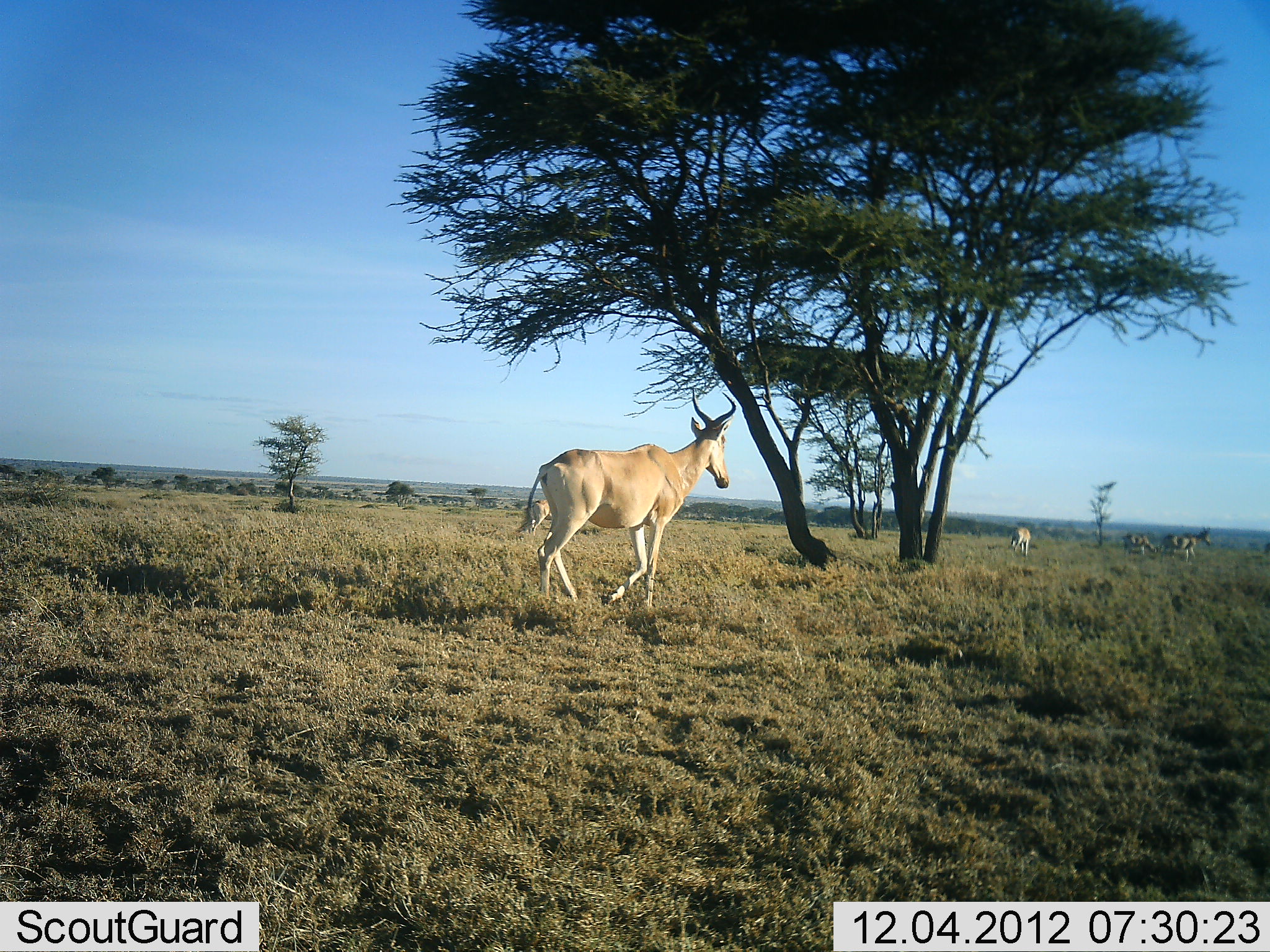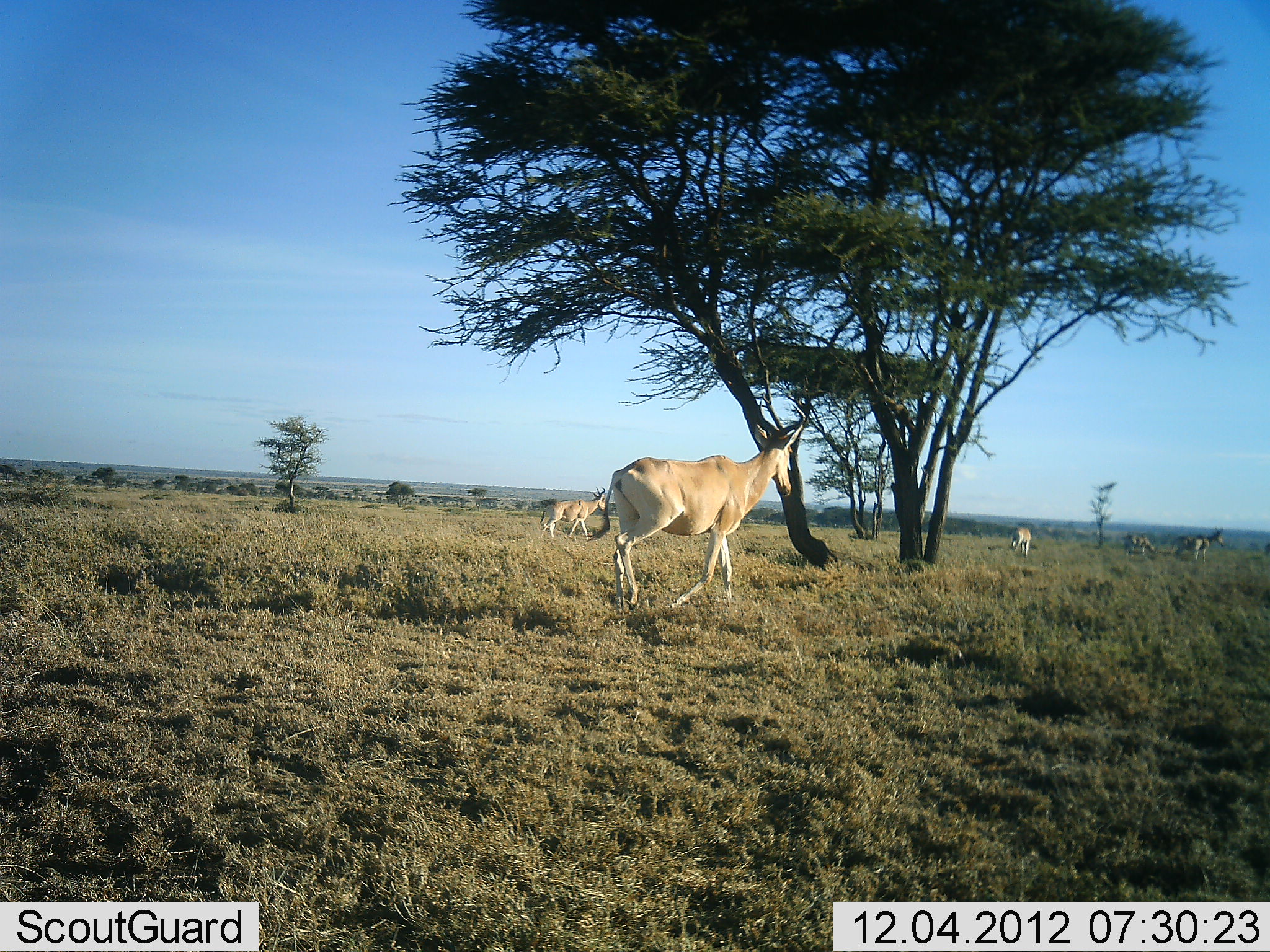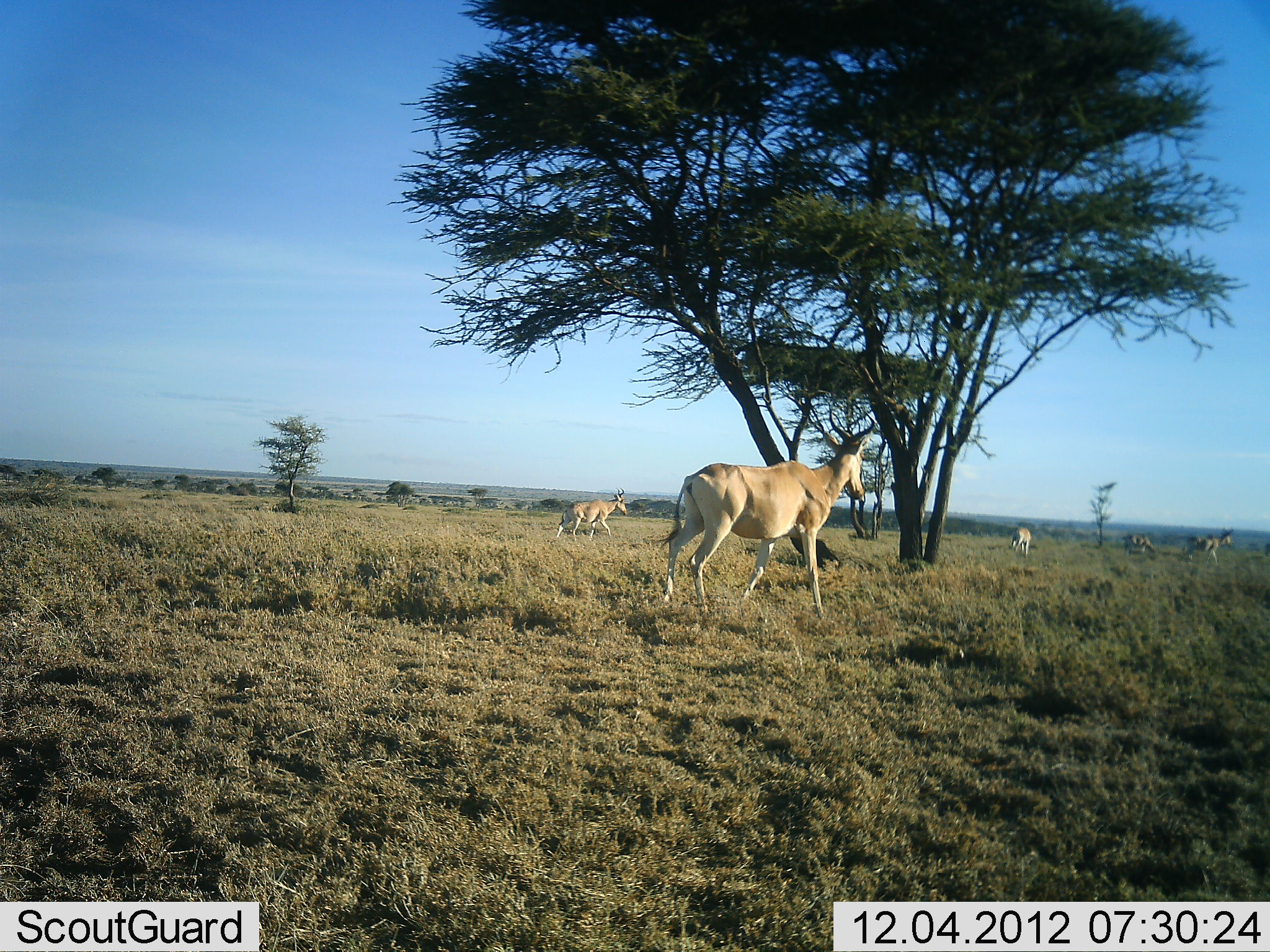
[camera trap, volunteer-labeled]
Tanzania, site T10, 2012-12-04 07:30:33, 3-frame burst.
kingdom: Animalia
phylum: Chordata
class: Mammalia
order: Artiodactyla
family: Bovidae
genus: Alcelaphus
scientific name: Alcelaphus buselaphus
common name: hartebeest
Hartebeest (Alcelaphus buselaphus), count 5. Behavior (volunteer vote fractions): standing 27%, resting 0%, moving 100%, interacting 0%. Young present (vote fraction): 0%. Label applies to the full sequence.